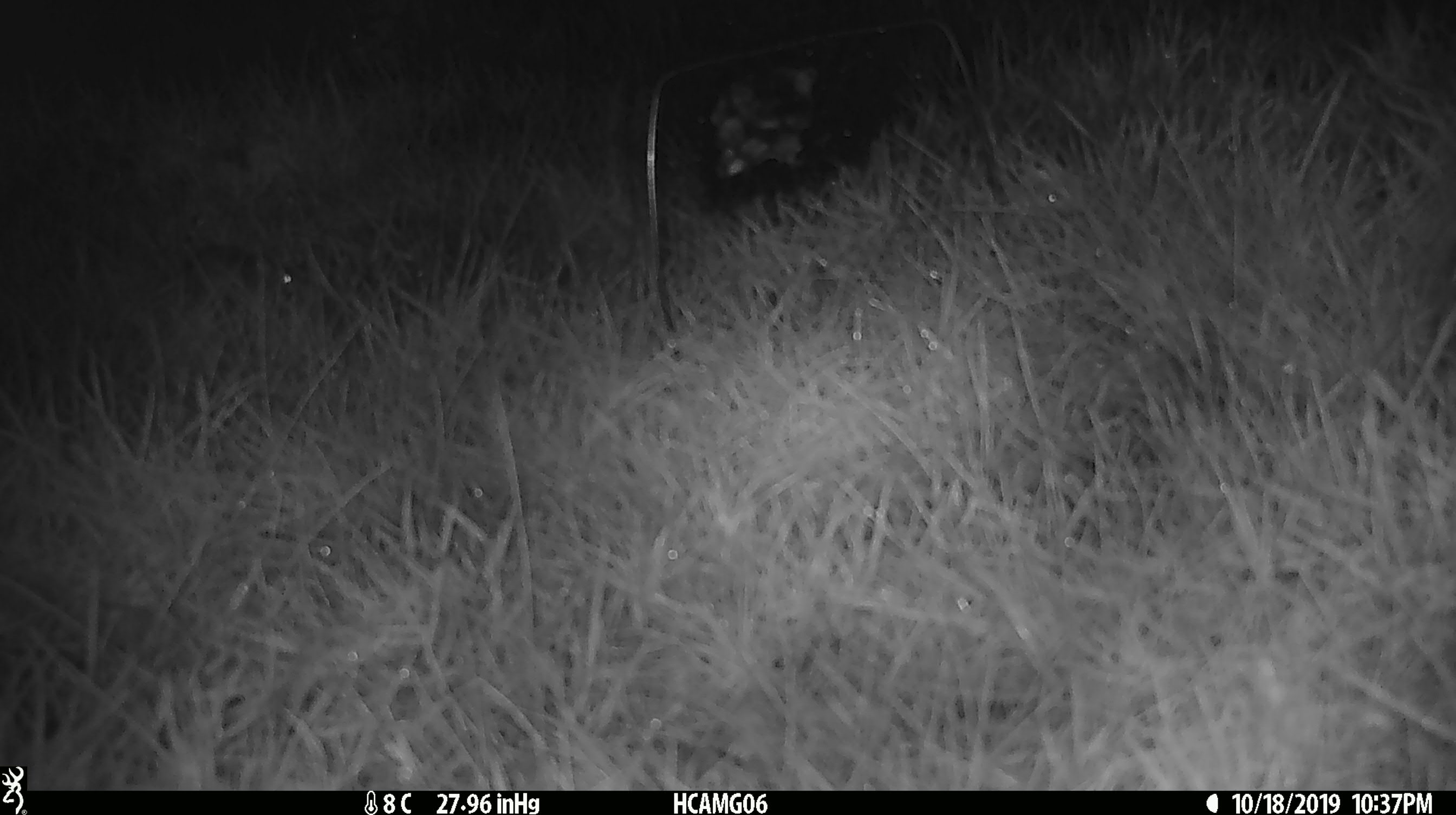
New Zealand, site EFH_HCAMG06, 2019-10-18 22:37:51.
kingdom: Animalia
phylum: Chordata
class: Mammalia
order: Rodentia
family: Muridae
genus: Mus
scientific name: Mus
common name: mouse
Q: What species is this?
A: Mouse (Mus).